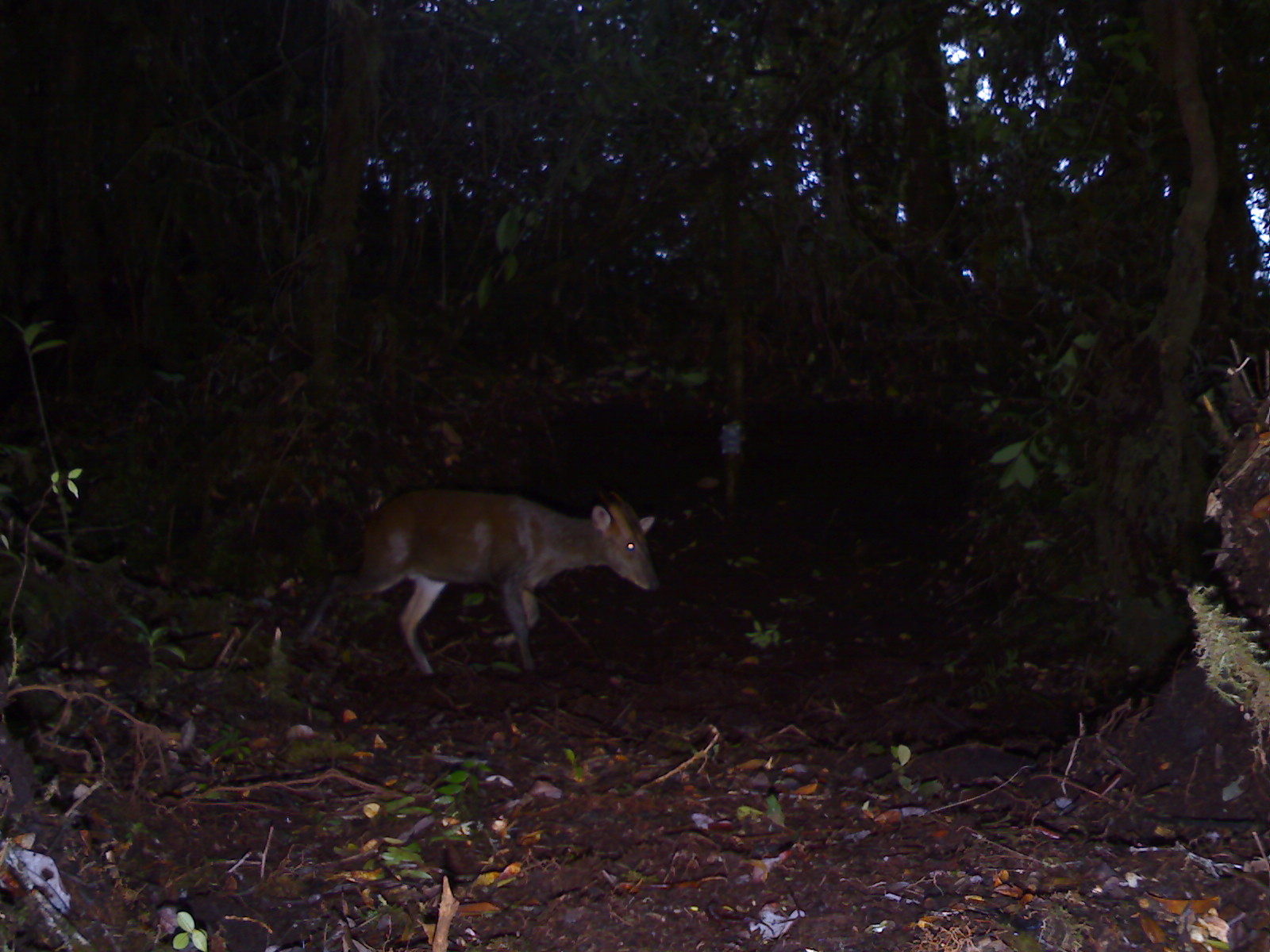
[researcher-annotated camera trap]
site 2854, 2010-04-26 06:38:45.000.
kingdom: Animalia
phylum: Chordata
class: Mammalia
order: Artiodactyla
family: Cervidae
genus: Muntiacus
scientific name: Muntiacus muntjak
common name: southern red muntjac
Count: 1.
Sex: male.